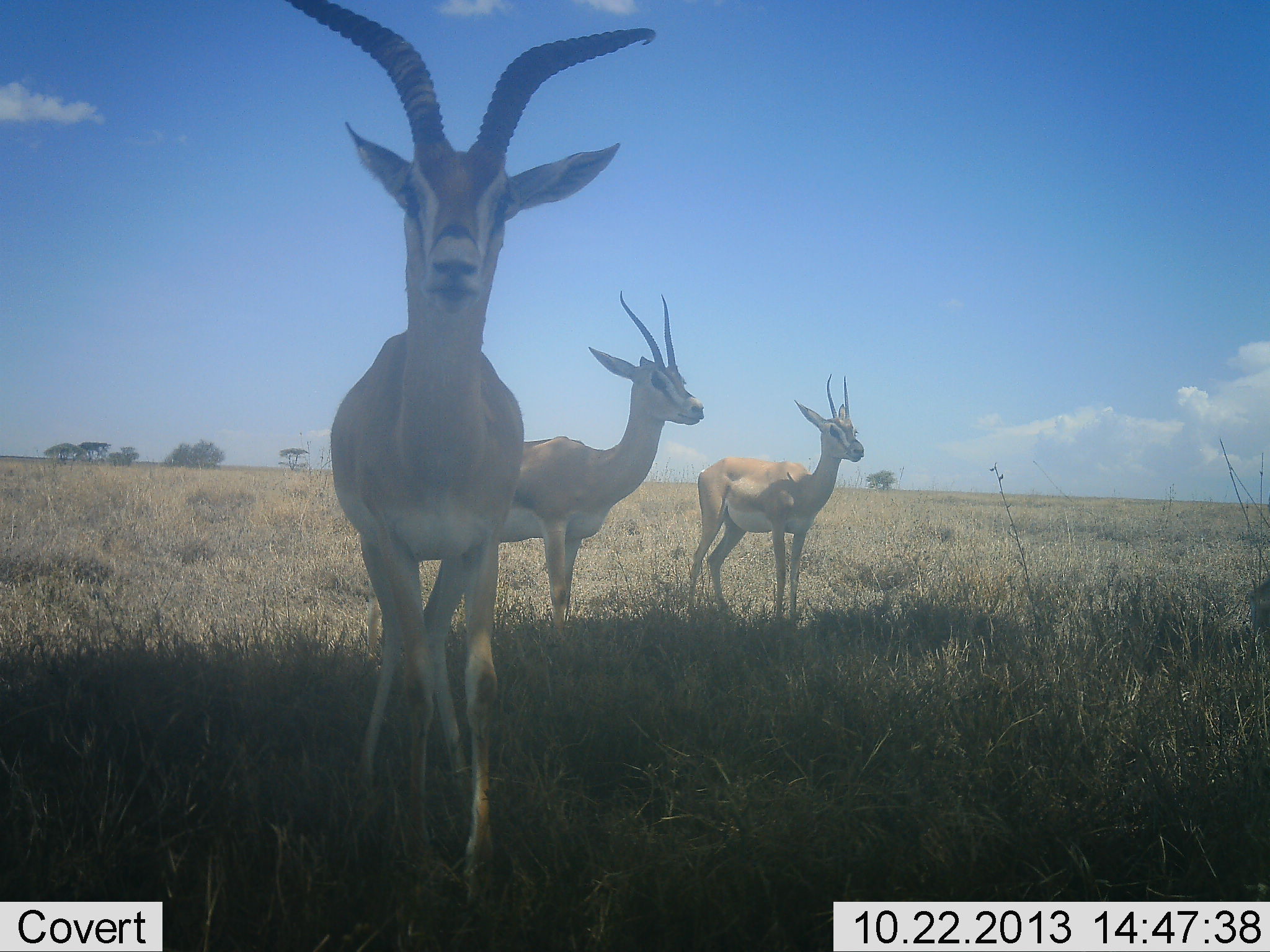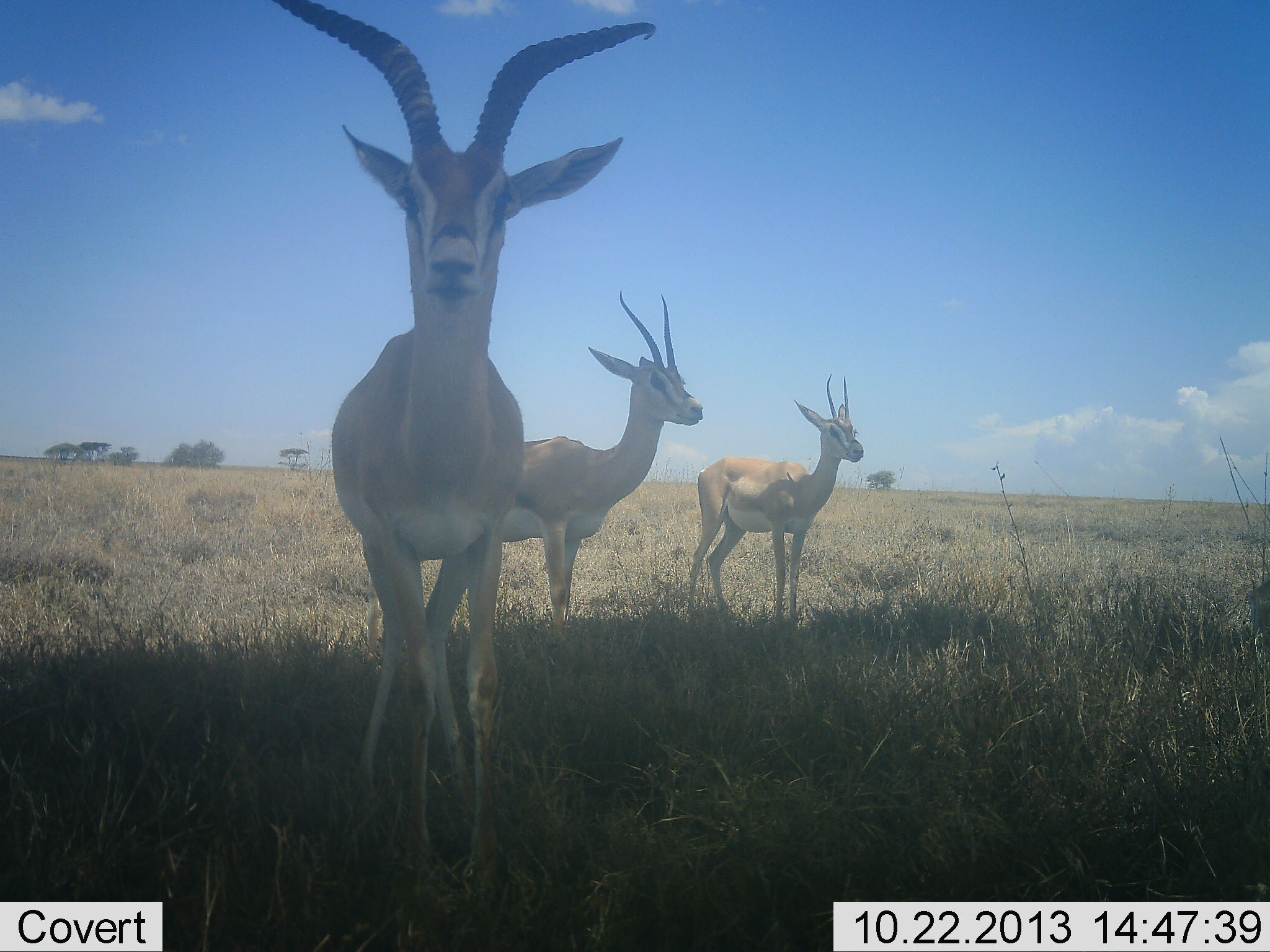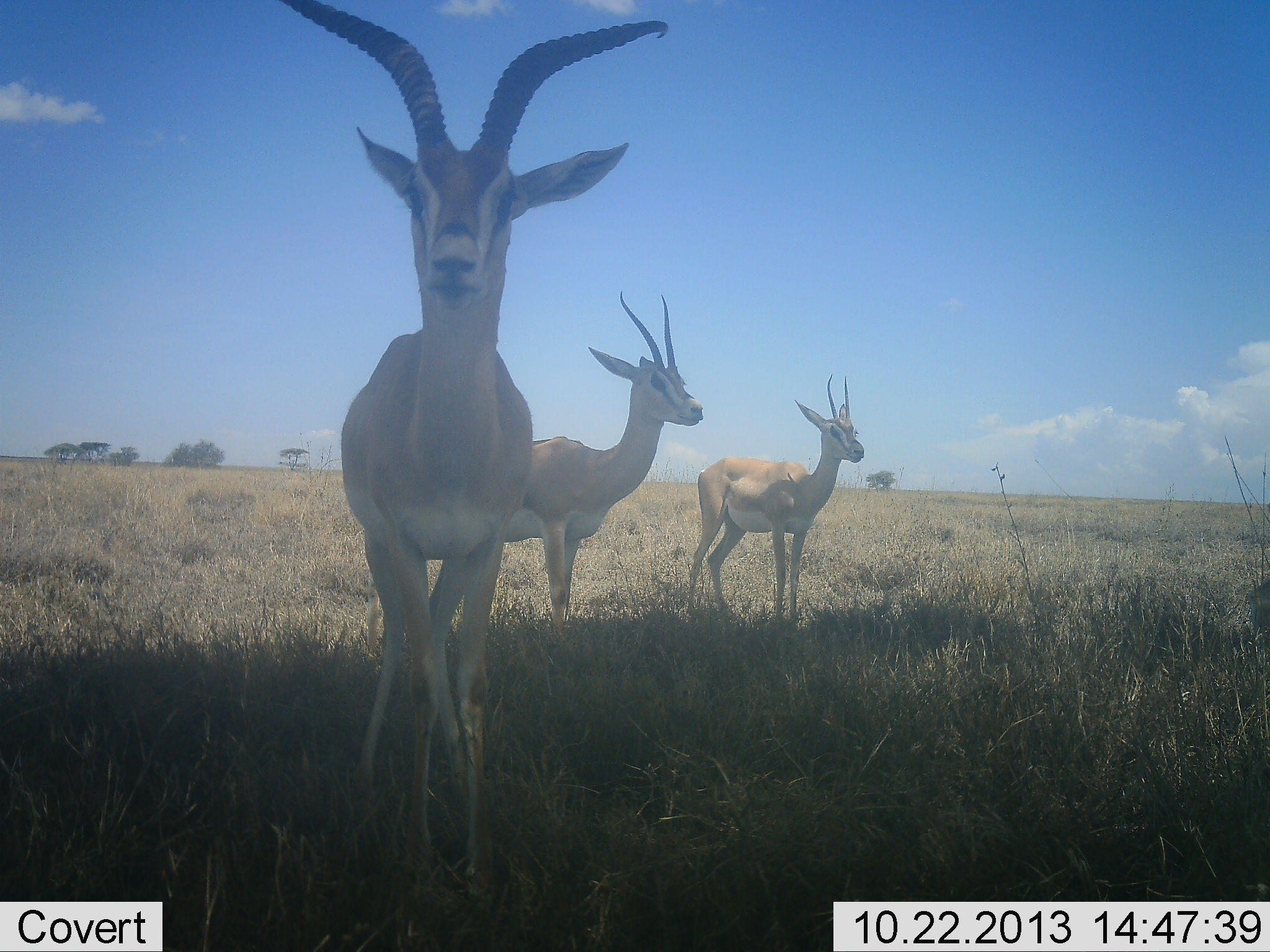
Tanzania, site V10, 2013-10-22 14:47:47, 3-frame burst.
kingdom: Animalia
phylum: Chordata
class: Mammalia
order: Artiodactyla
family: Bovidae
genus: Nanger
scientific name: Nanger granti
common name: grant's gazelle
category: gazellegrants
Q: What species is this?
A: Gazellegrants (grant's gazelle) (Nanger granti).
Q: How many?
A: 3.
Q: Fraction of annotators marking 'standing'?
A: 100%.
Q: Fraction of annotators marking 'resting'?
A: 0%.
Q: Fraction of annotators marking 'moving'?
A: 0%.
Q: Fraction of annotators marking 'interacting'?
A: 10%.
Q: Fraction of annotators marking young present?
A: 0%.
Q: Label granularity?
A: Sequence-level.